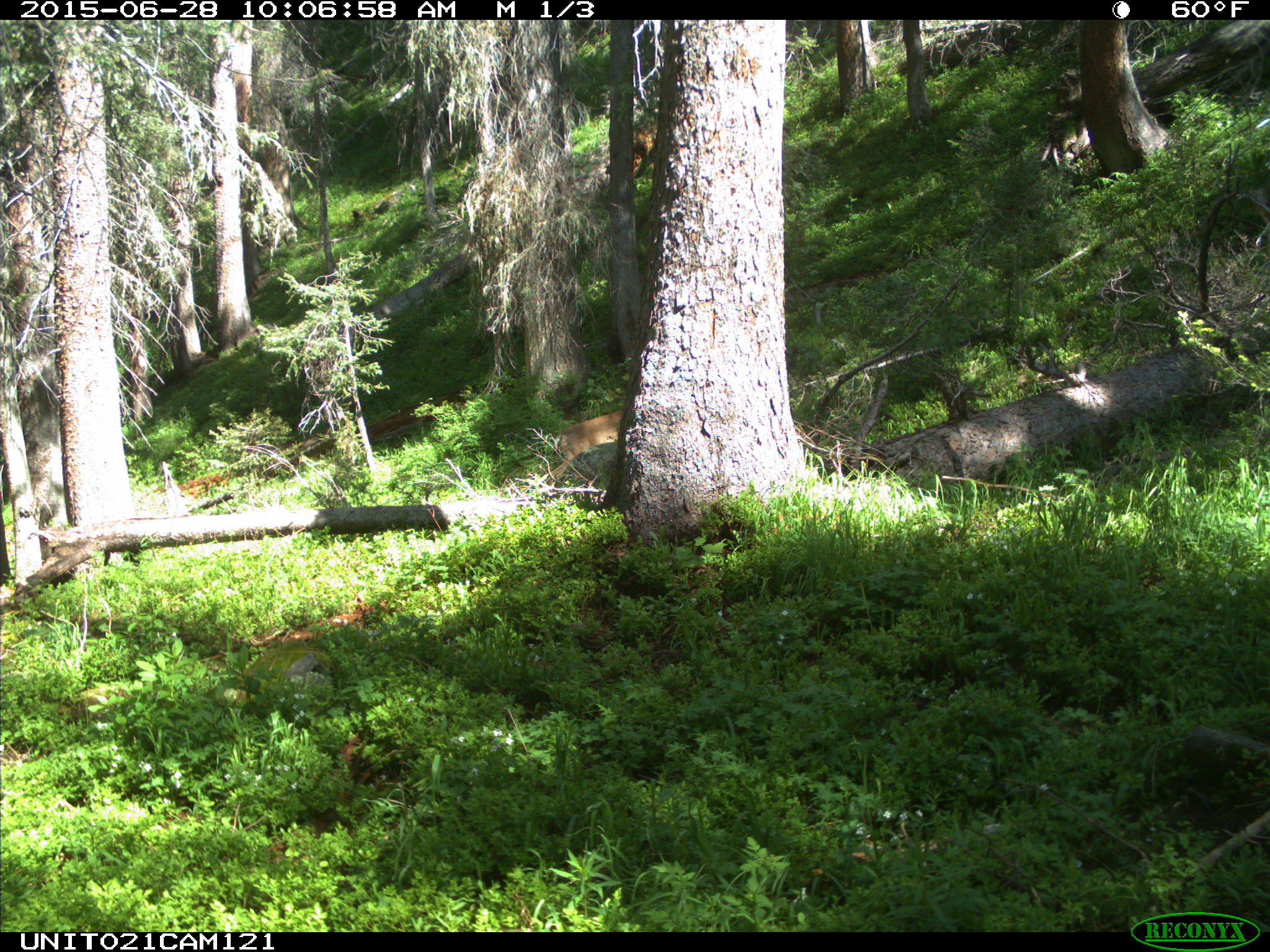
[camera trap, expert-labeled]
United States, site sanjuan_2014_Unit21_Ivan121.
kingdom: Animalia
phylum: Chordata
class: Mammalia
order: Artiodactyla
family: Cervidae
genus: Odocoileus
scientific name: Odocoileus hemionus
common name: mule deer